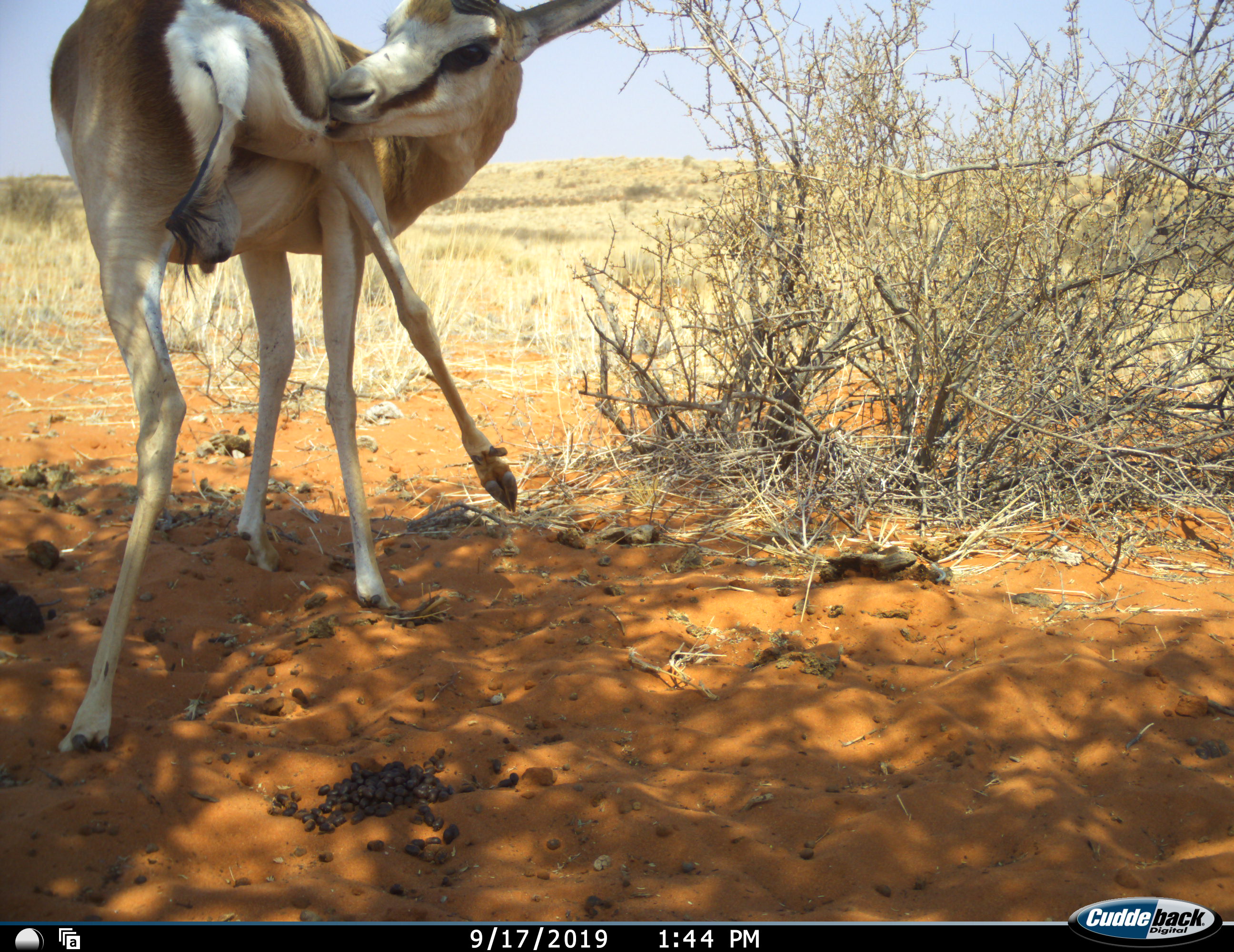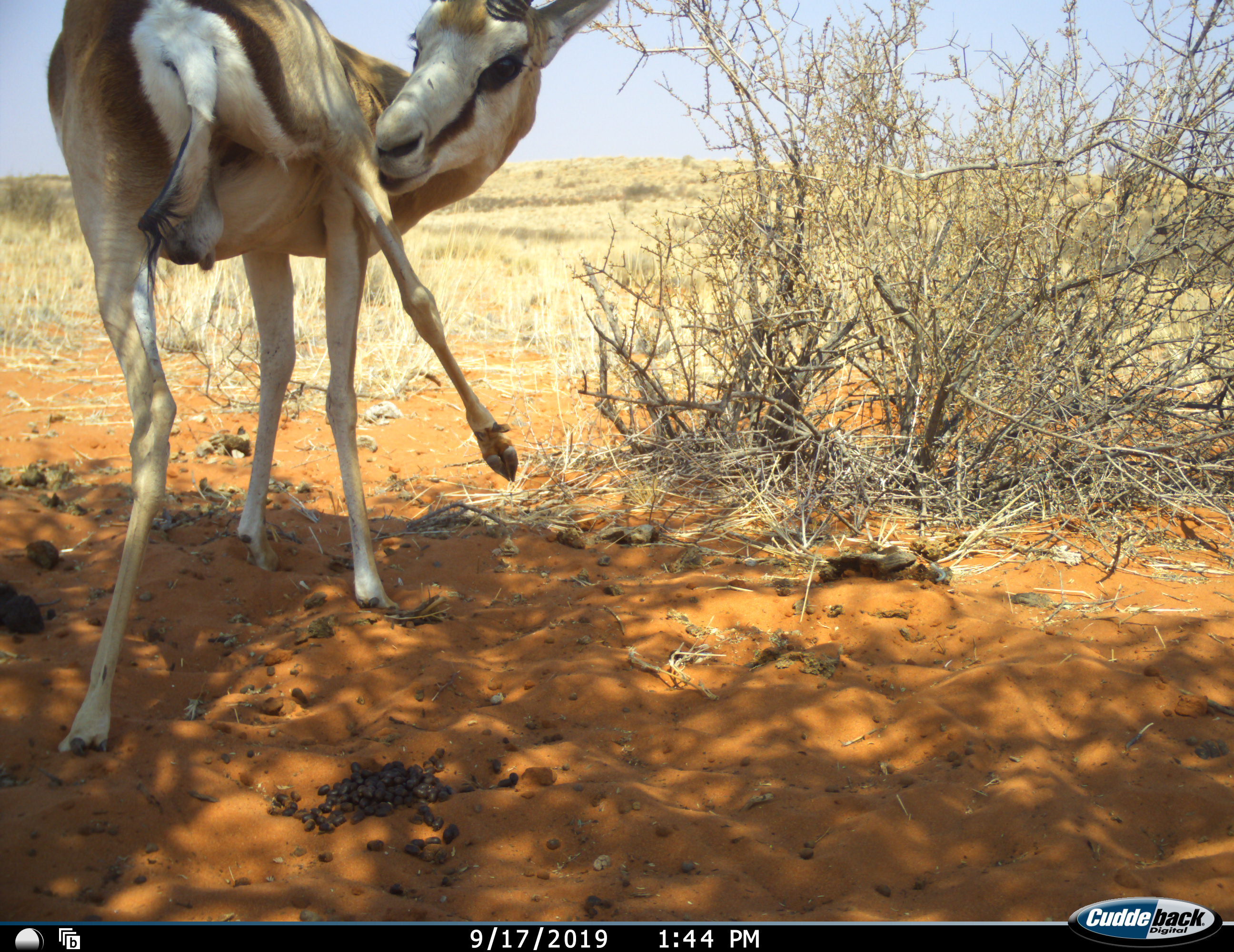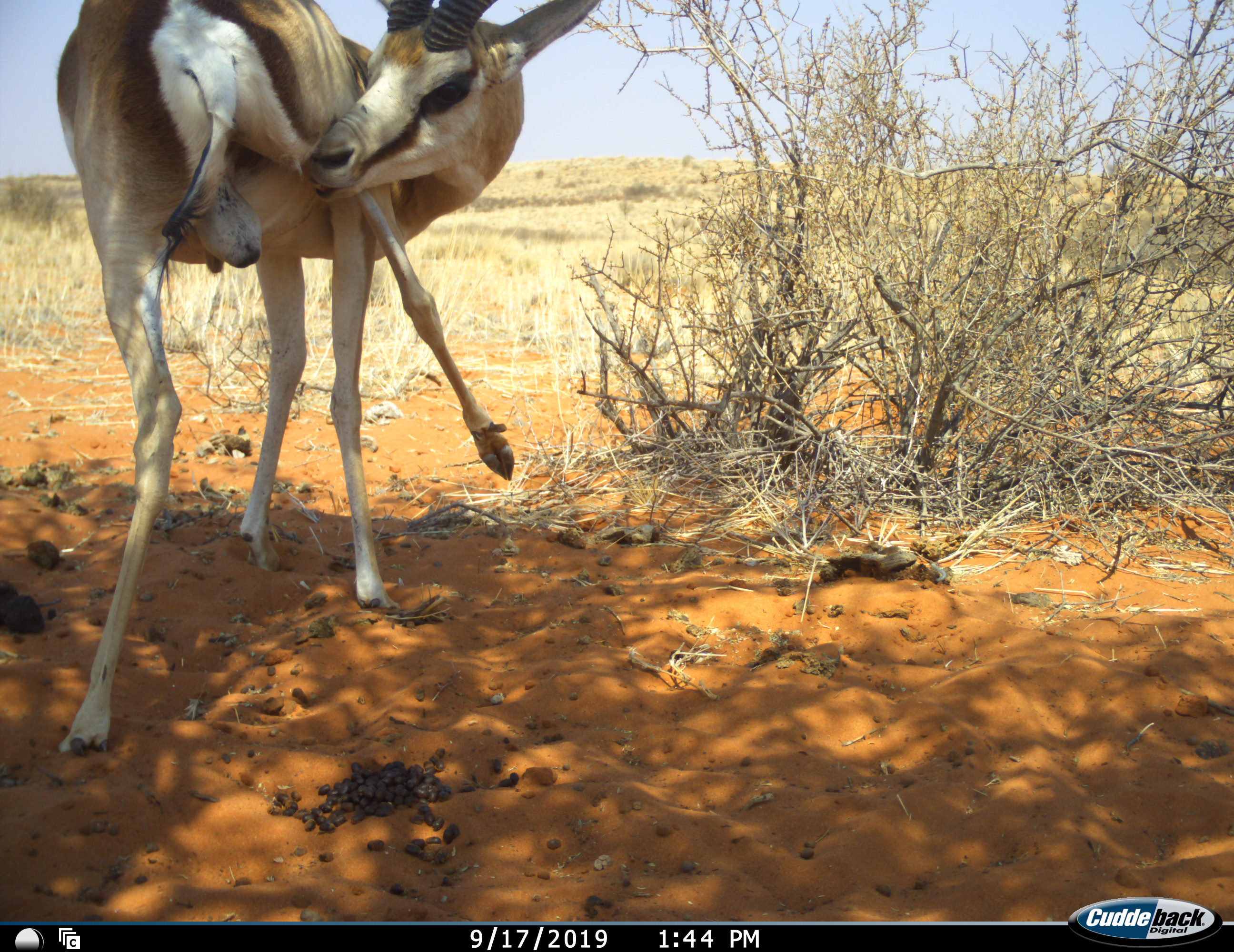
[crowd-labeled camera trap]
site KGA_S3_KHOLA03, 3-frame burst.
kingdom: Animalia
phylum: Chordata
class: Mammalia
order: Artiodactyla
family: Bovidae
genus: Antidorcas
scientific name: Antidorcas marsupialis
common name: springbok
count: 1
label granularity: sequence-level